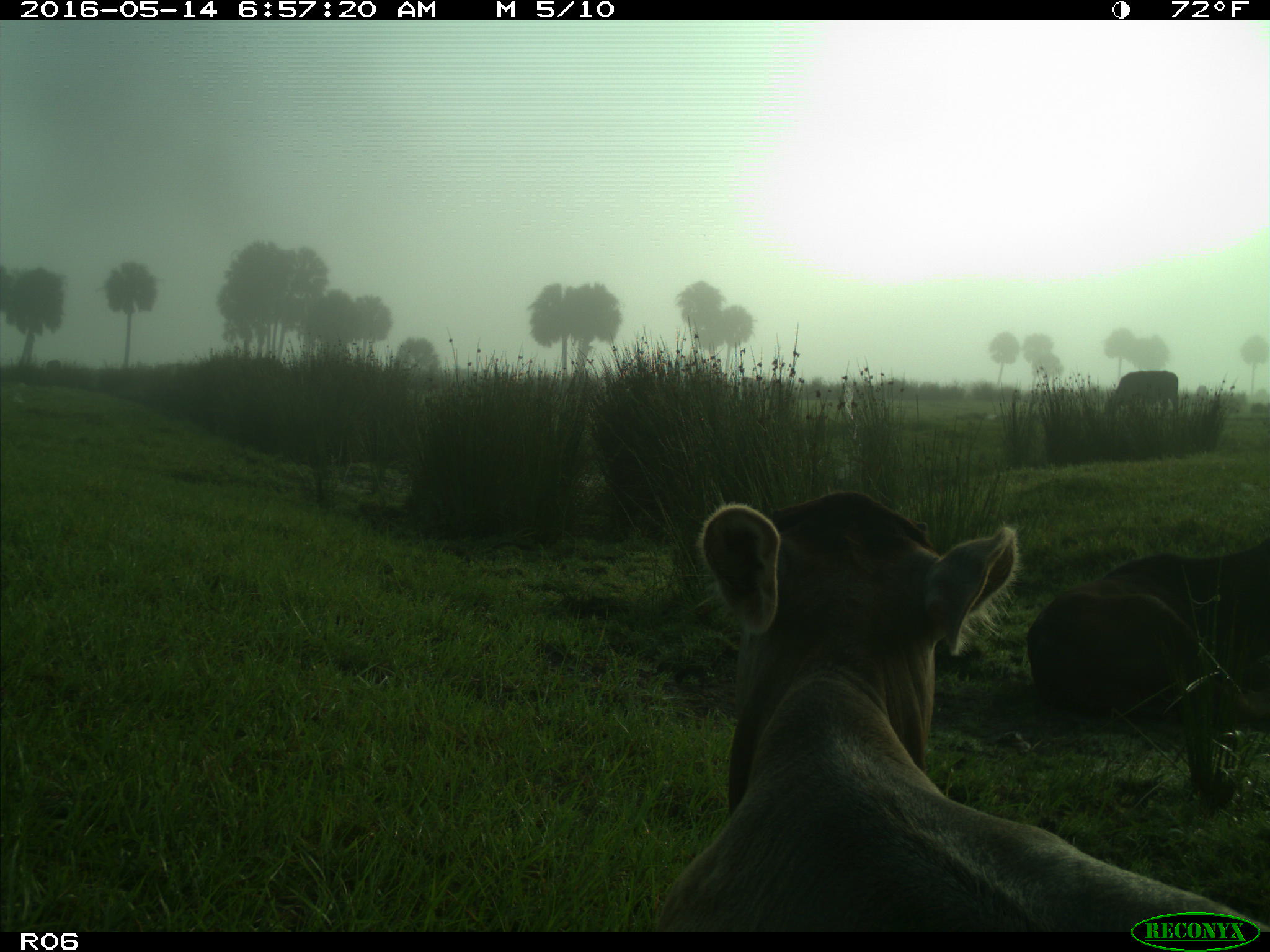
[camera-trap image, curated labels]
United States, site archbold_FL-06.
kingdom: Animalia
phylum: Chordata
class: Mammalia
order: Artiodactyla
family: Bovidae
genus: Bos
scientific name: Bos taurus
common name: domestic cow